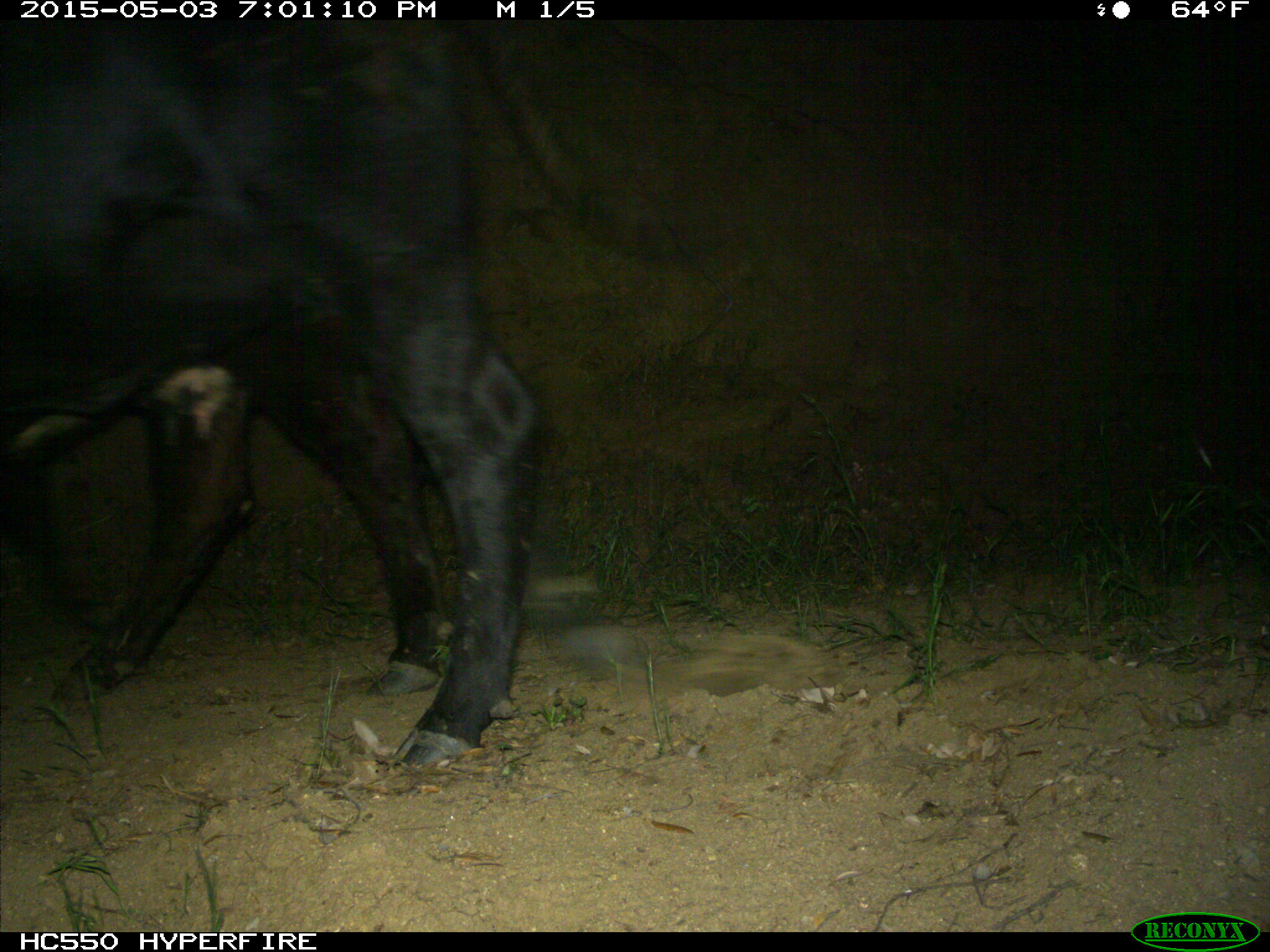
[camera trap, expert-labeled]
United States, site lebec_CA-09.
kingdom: Animalia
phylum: Chordata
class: Mammalia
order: Artiodactyla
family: Bovidae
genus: Bos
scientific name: Bos taurus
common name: domestic cow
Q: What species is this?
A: Bos taurus (domestic cow).